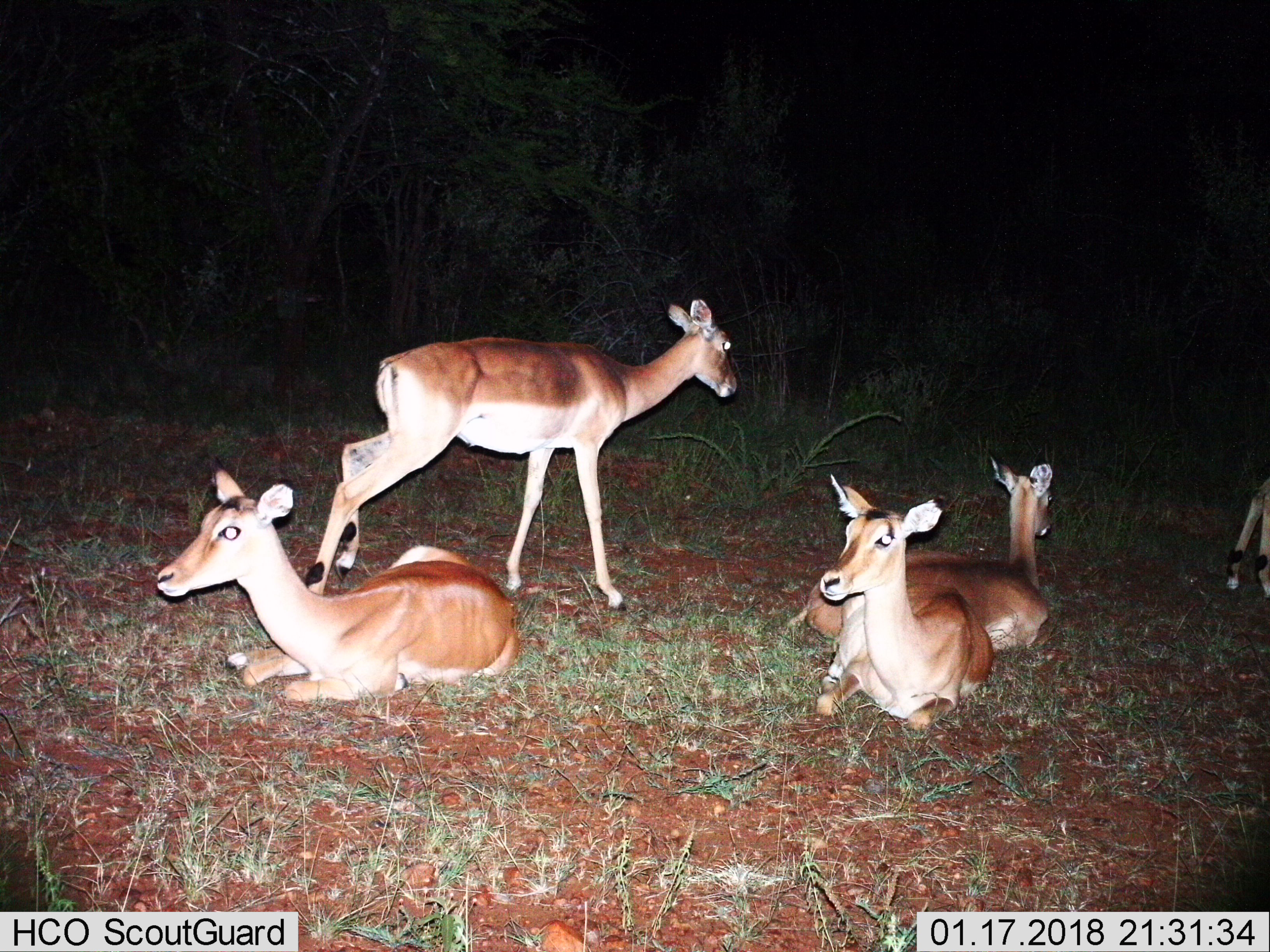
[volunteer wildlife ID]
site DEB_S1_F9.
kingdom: Animalia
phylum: Chordata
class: Mammalia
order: Artiodactyla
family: Bovidae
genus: Aepyceros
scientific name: Aepyceros melampus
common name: impala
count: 5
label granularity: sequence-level